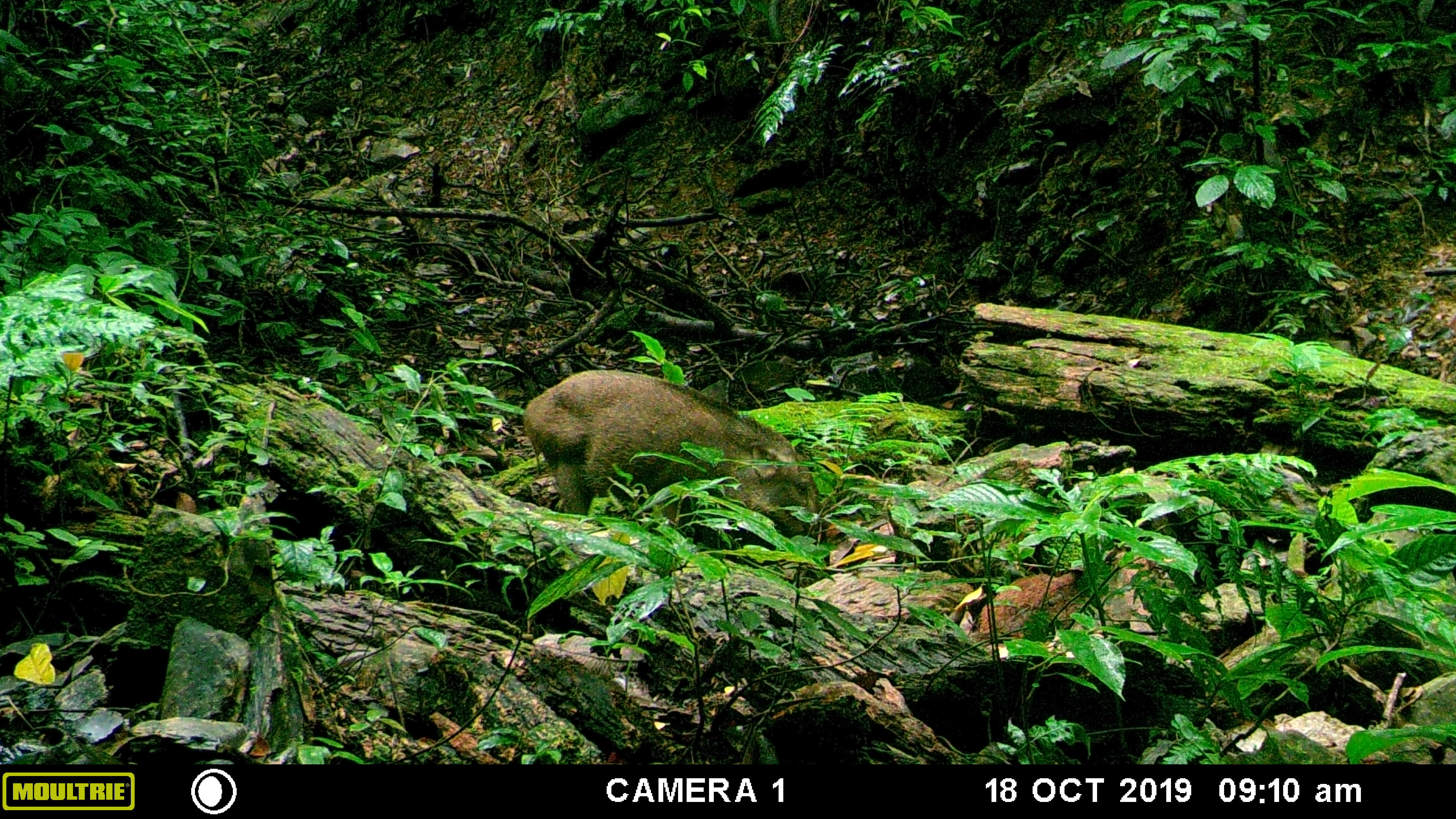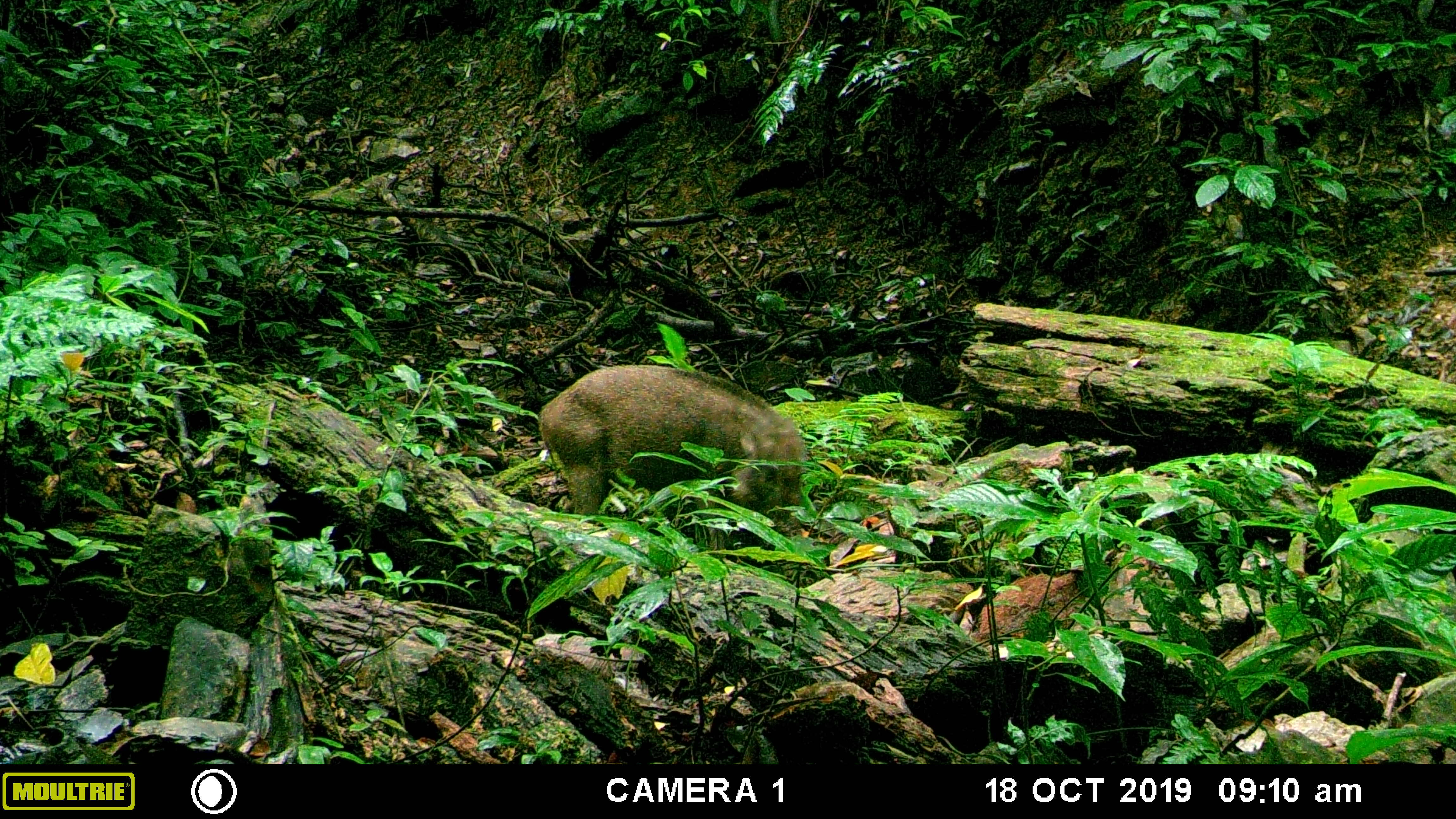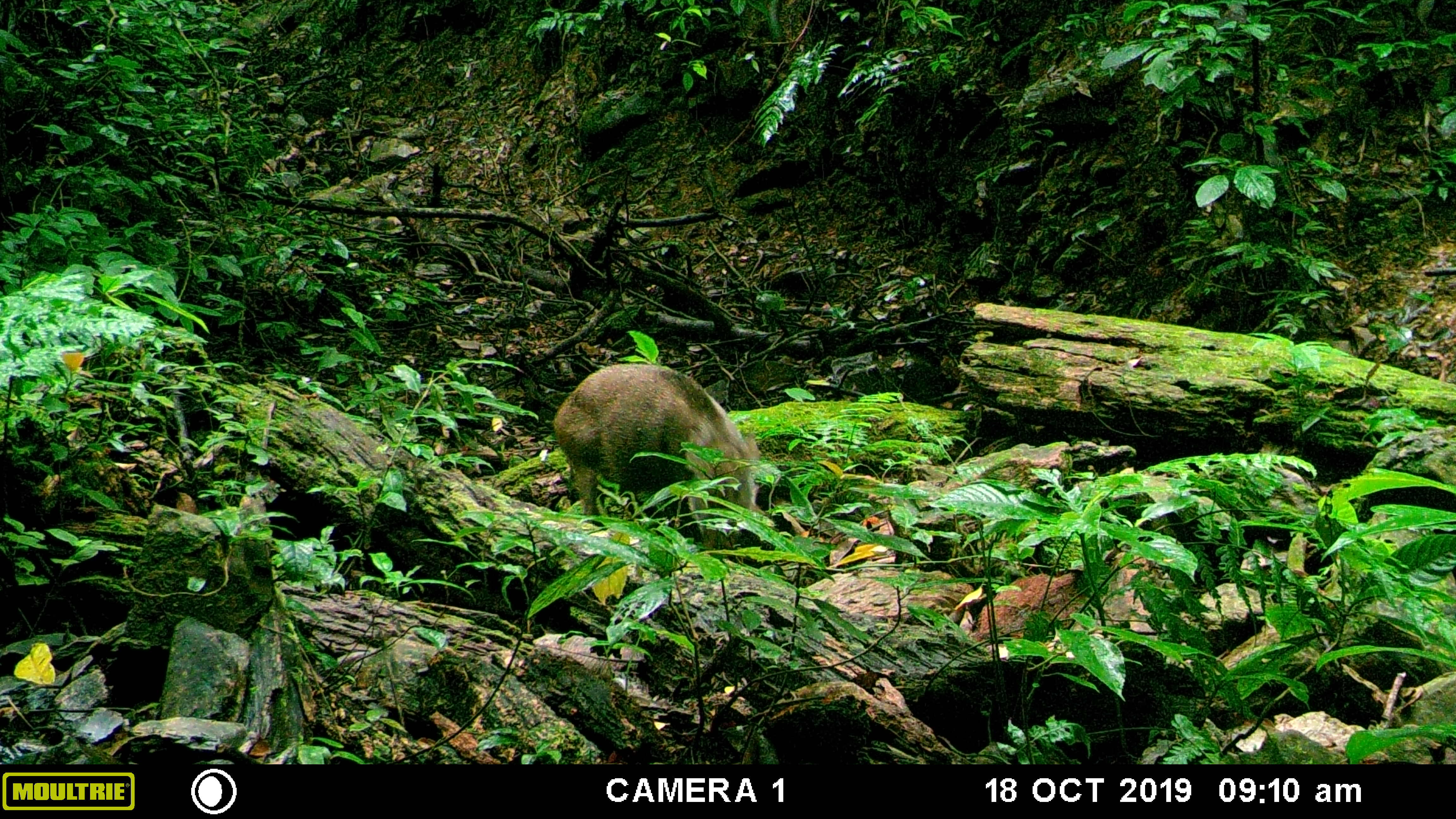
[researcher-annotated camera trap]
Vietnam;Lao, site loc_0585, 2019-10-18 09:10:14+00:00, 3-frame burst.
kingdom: Animalia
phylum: Chordata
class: Mammalia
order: Artiodactyla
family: Suidae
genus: Sus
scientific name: Sus scrofa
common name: eurasian wild pig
Eurasian wild pig (Sus scrofa). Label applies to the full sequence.